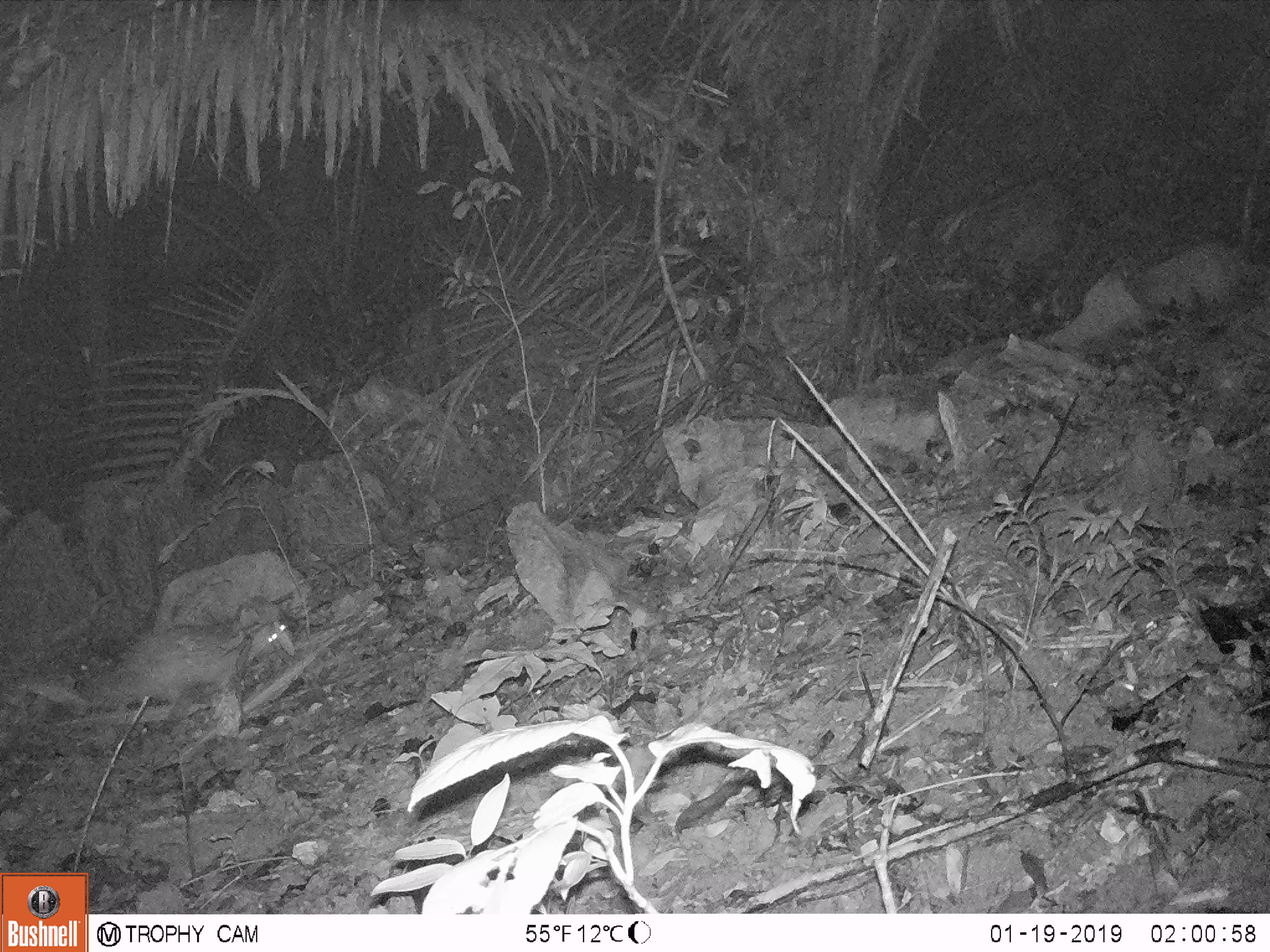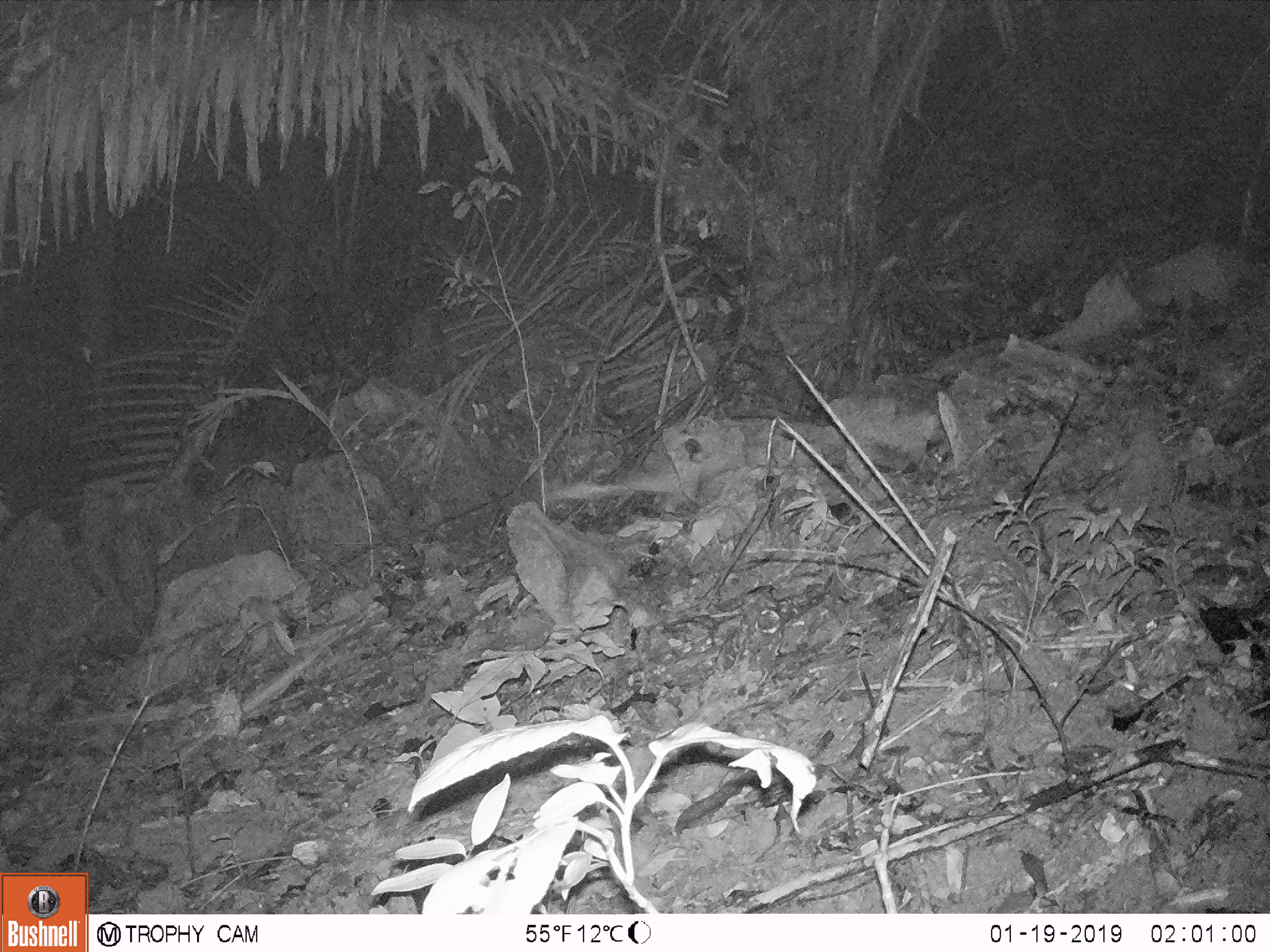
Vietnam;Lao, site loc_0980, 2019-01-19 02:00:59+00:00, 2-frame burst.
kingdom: Animalia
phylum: Chordata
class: Mammalia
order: Rodentia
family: Hystricidae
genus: Atherurus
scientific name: Atherurus macrourus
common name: asiatic brush-tailed porcupine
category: asiatic brush tailed porcupine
Asiatic brush tailed porcupine (asiatic brush-tailed porcupine) (Atherurus macrourus). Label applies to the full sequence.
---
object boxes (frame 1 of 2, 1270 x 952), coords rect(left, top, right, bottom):
asiatic brush tailed porcupine: rect(73, 623, 282, 722)